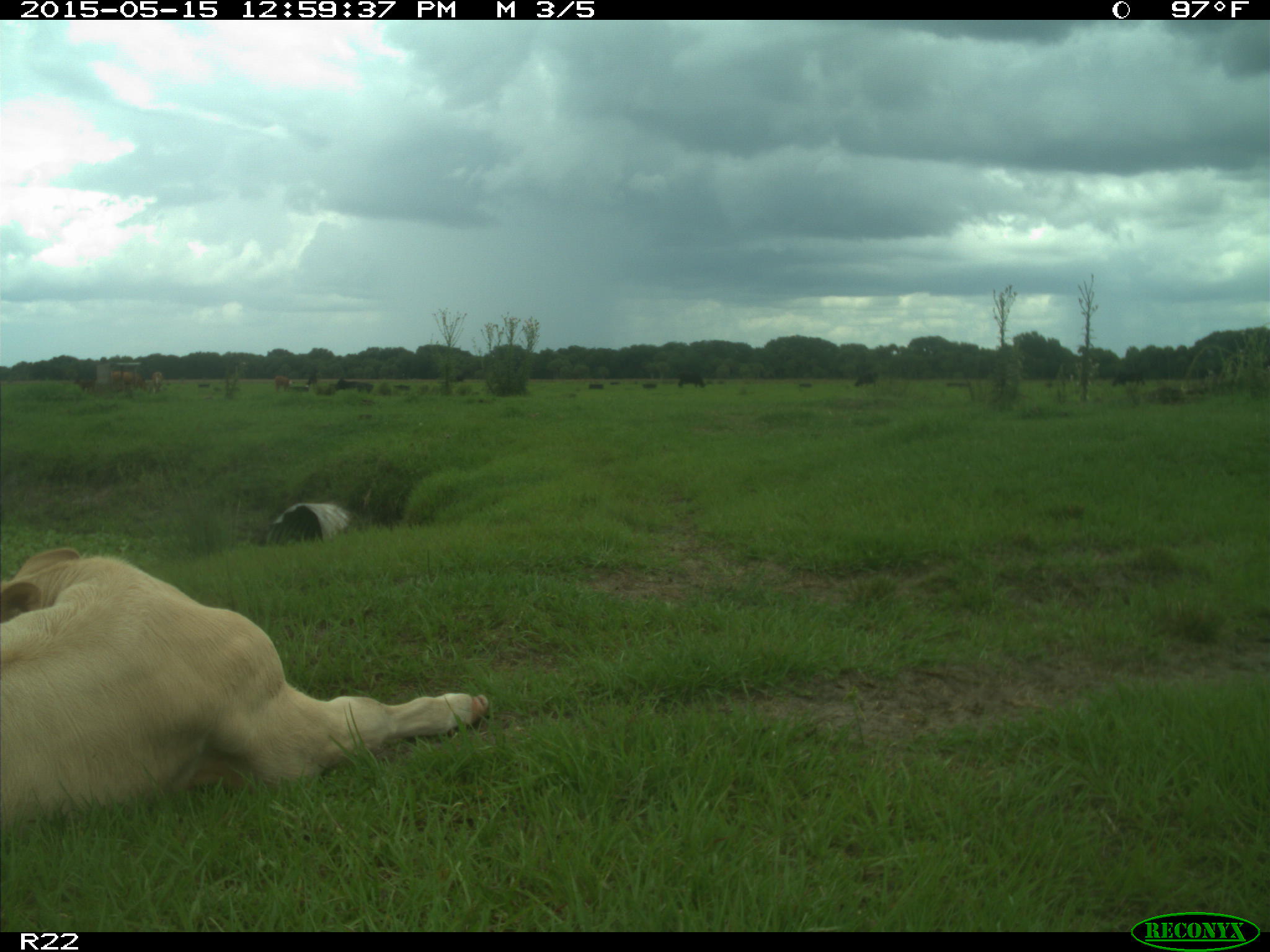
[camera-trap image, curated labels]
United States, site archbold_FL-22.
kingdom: Animalia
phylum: Chordata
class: Mammalia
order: Artiodactyla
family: Bovidae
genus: Bos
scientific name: Bos taurus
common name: domestic cow